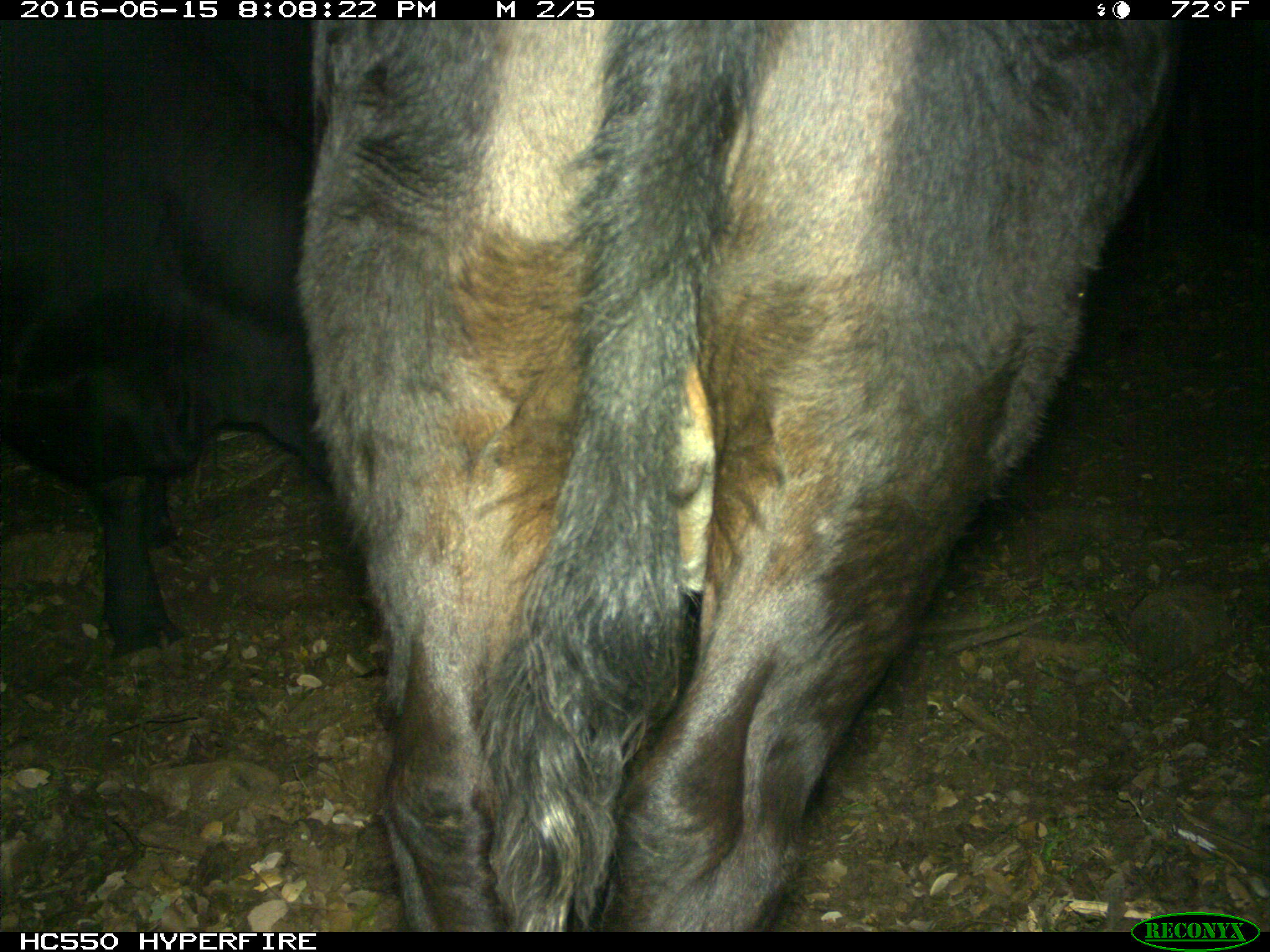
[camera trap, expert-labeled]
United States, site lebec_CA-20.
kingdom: Animalia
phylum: Chordata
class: Mammalia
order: Artiodactyla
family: Bovidae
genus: Bos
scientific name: Bos taurus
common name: domestic cow